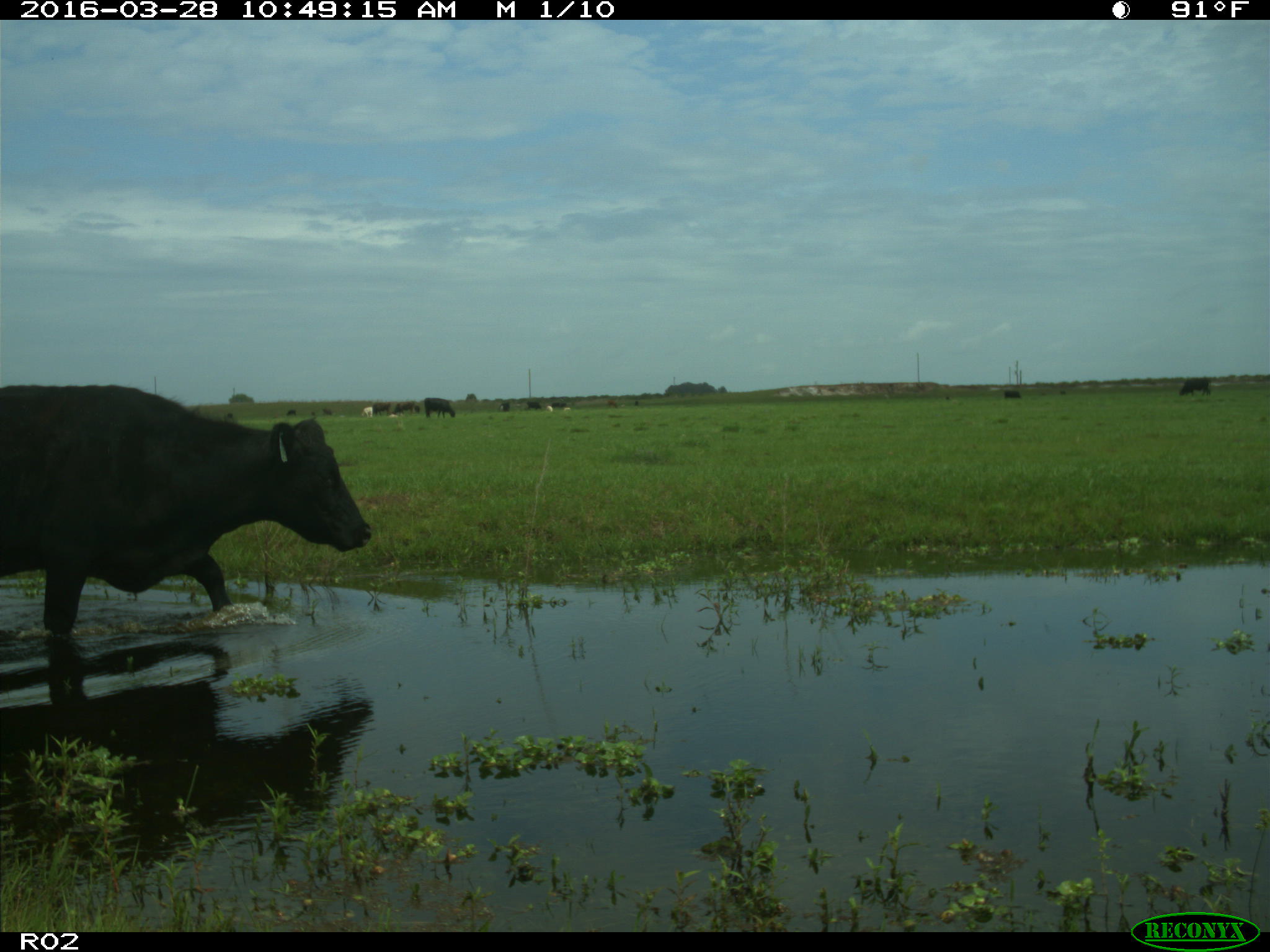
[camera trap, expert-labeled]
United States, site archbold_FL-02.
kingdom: Animalia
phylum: Chordata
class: Mammalia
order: Artiodactyla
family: Bovidae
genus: Bos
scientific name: Bos taurus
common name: domestic cow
Bos taurus (domestic cow).